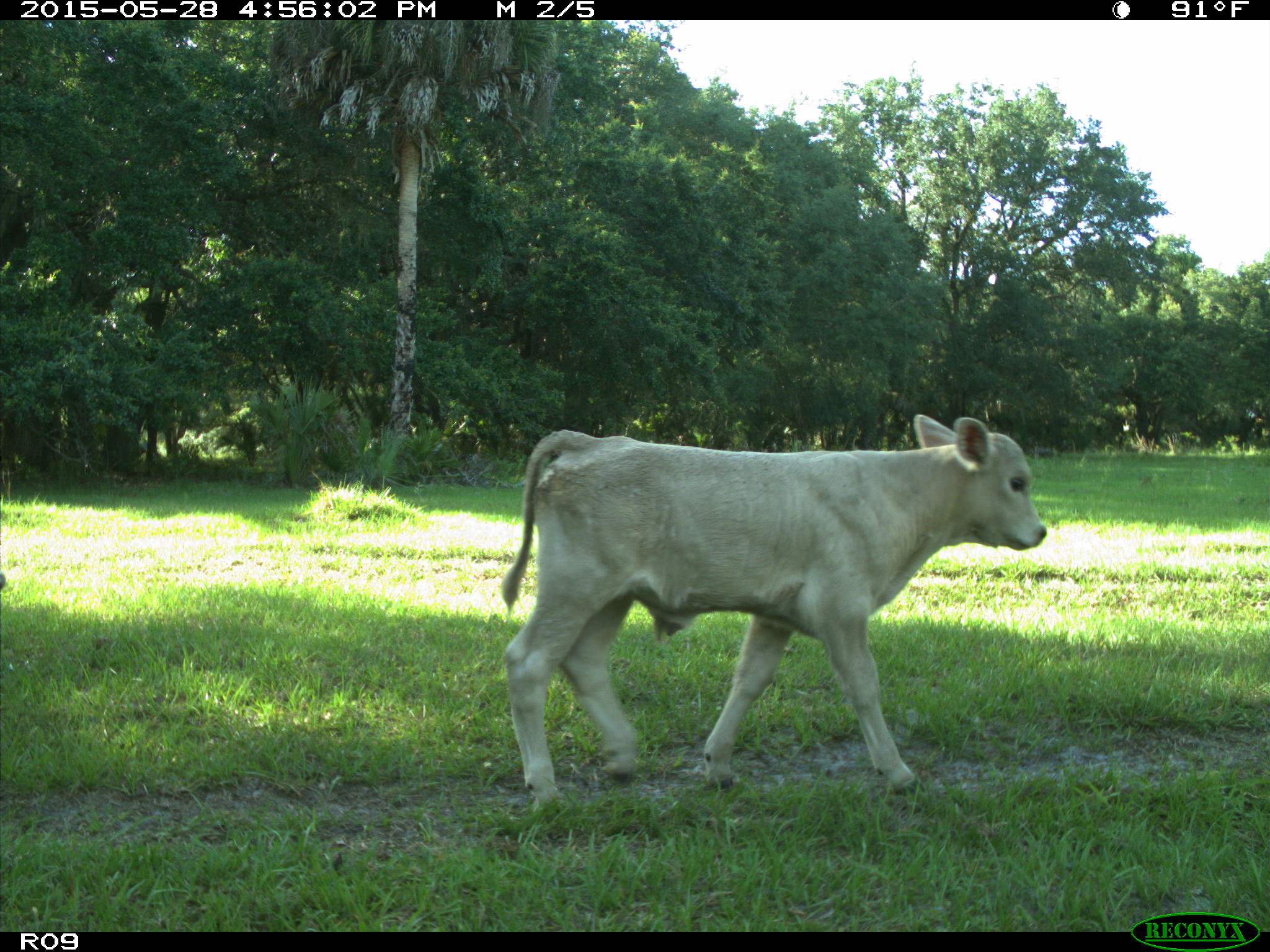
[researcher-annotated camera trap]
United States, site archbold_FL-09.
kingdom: Animalia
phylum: Chordata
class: Mammalia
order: Artiodactyla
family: Bovidae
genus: Bos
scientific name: Bos taurus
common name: domestic cow